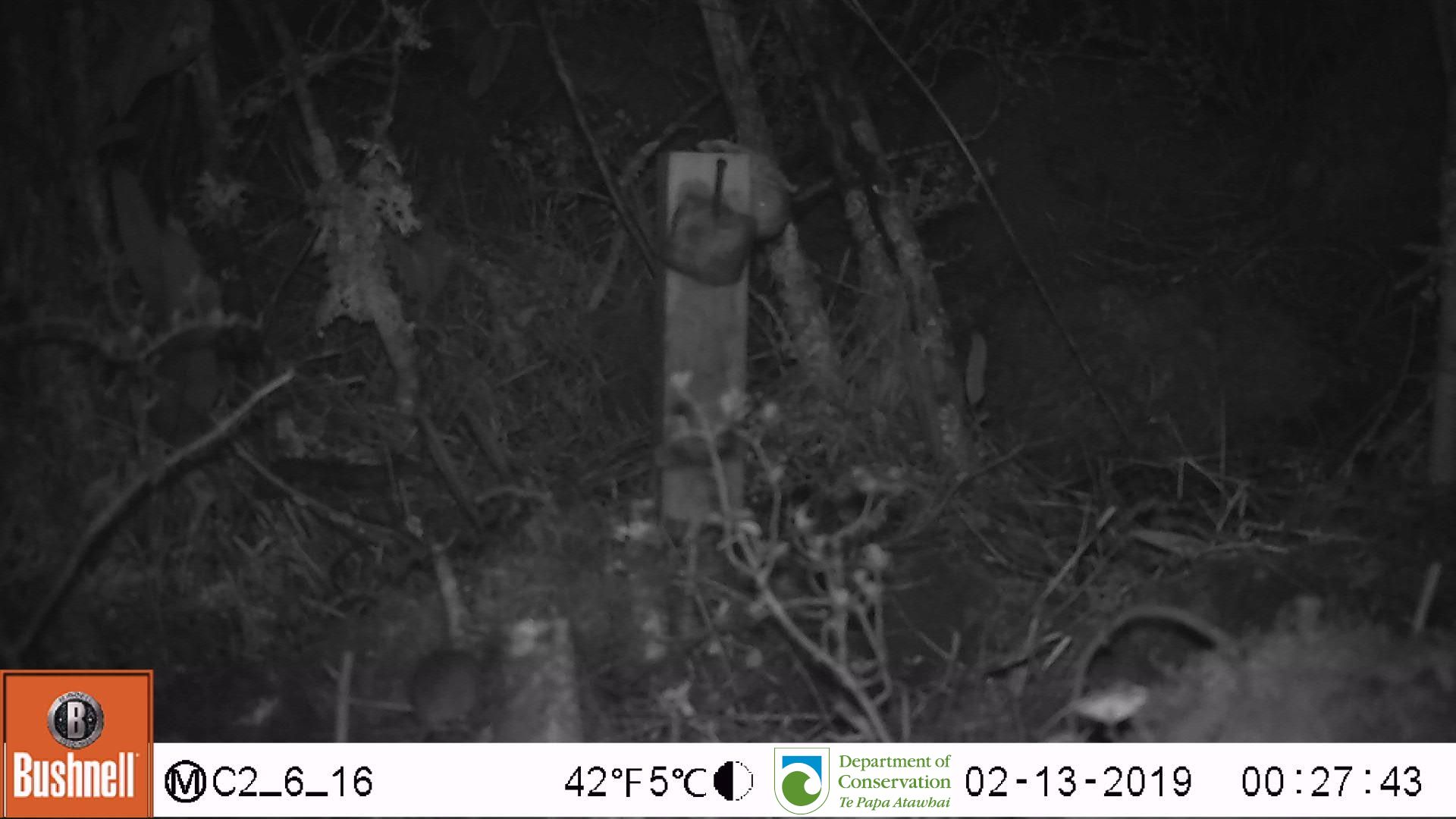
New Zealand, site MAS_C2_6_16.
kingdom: Animalia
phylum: Chordata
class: Mammalia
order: Rodentia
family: Muridae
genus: Mus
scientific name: Mus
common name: mouse